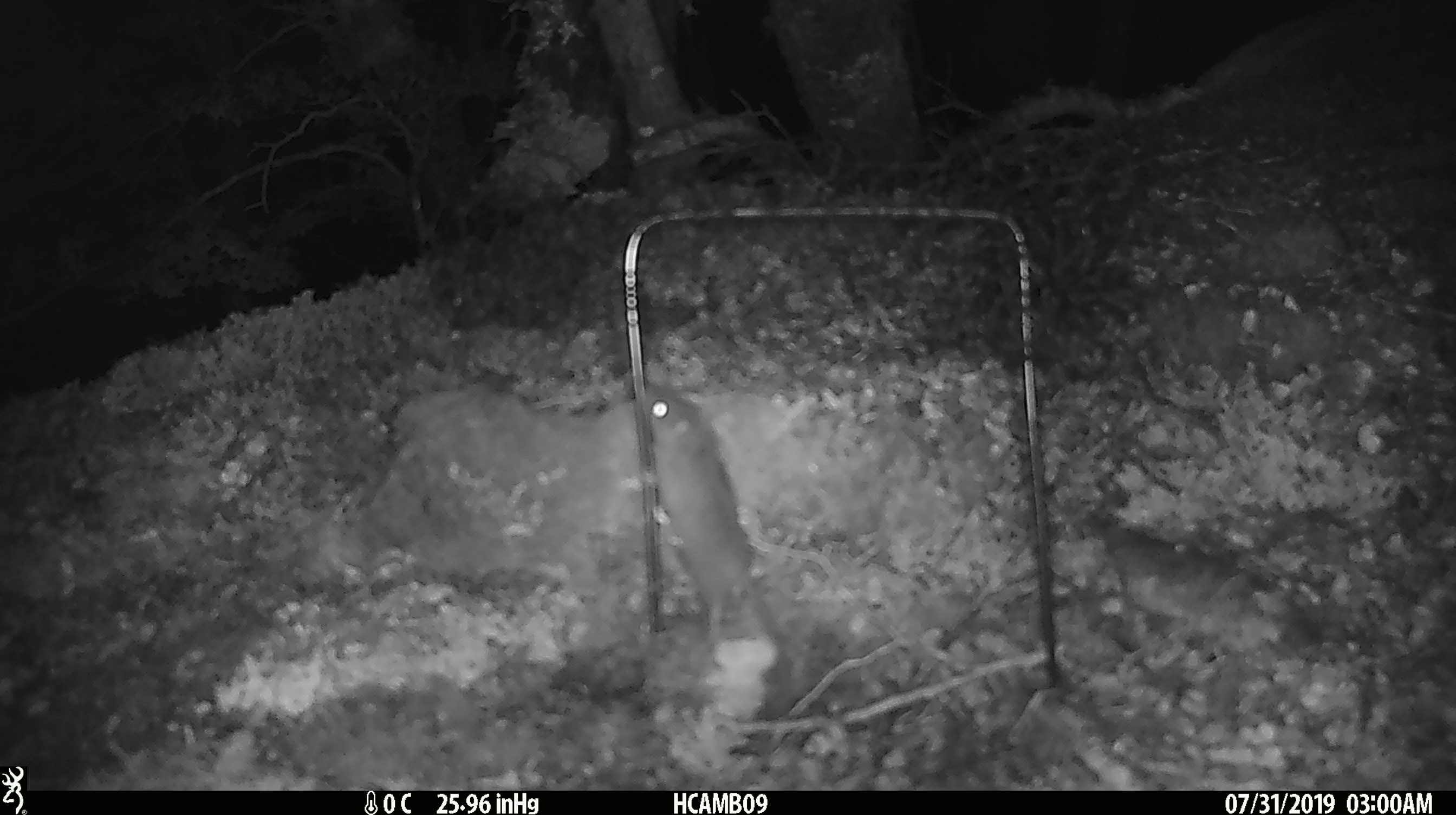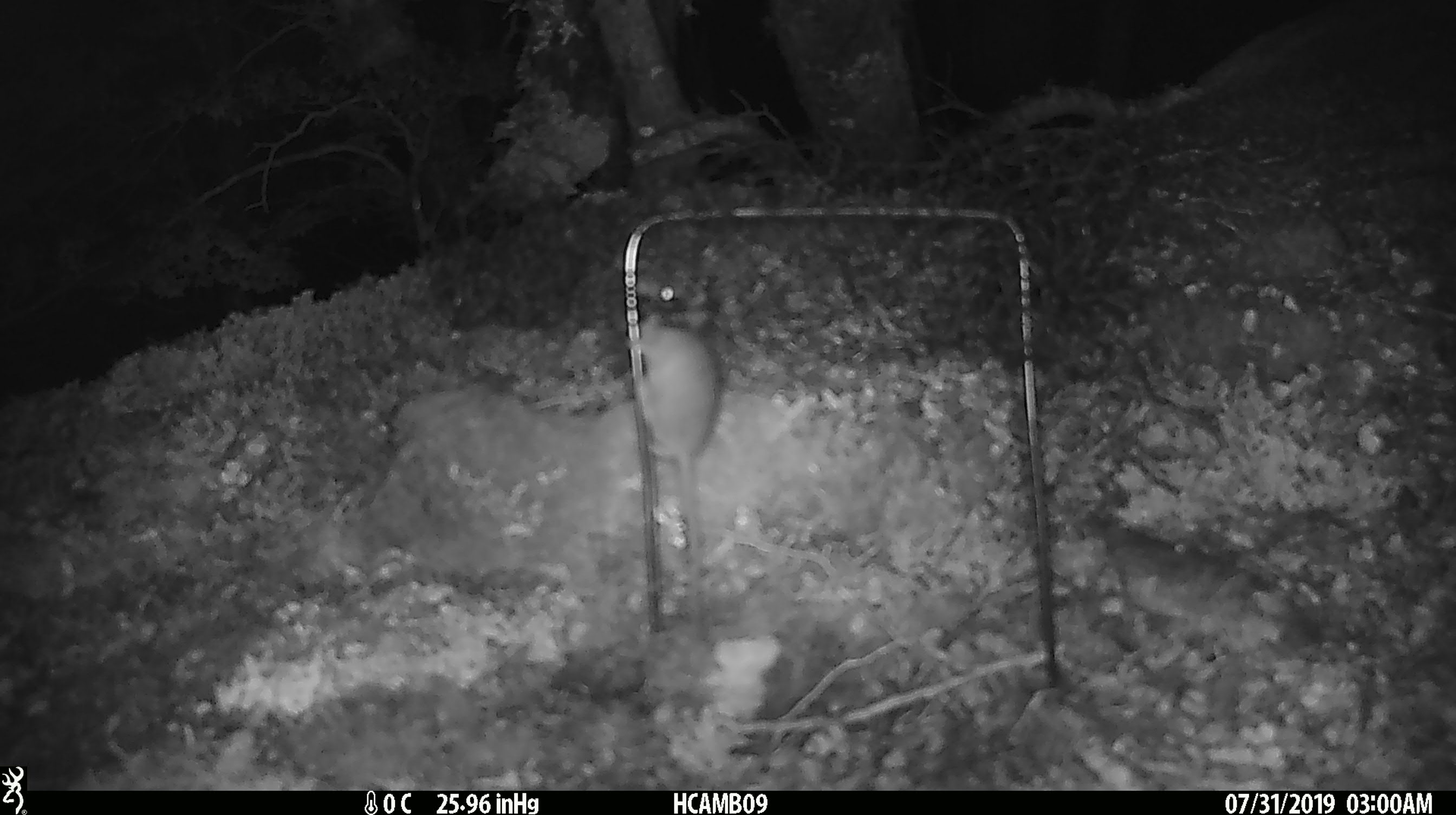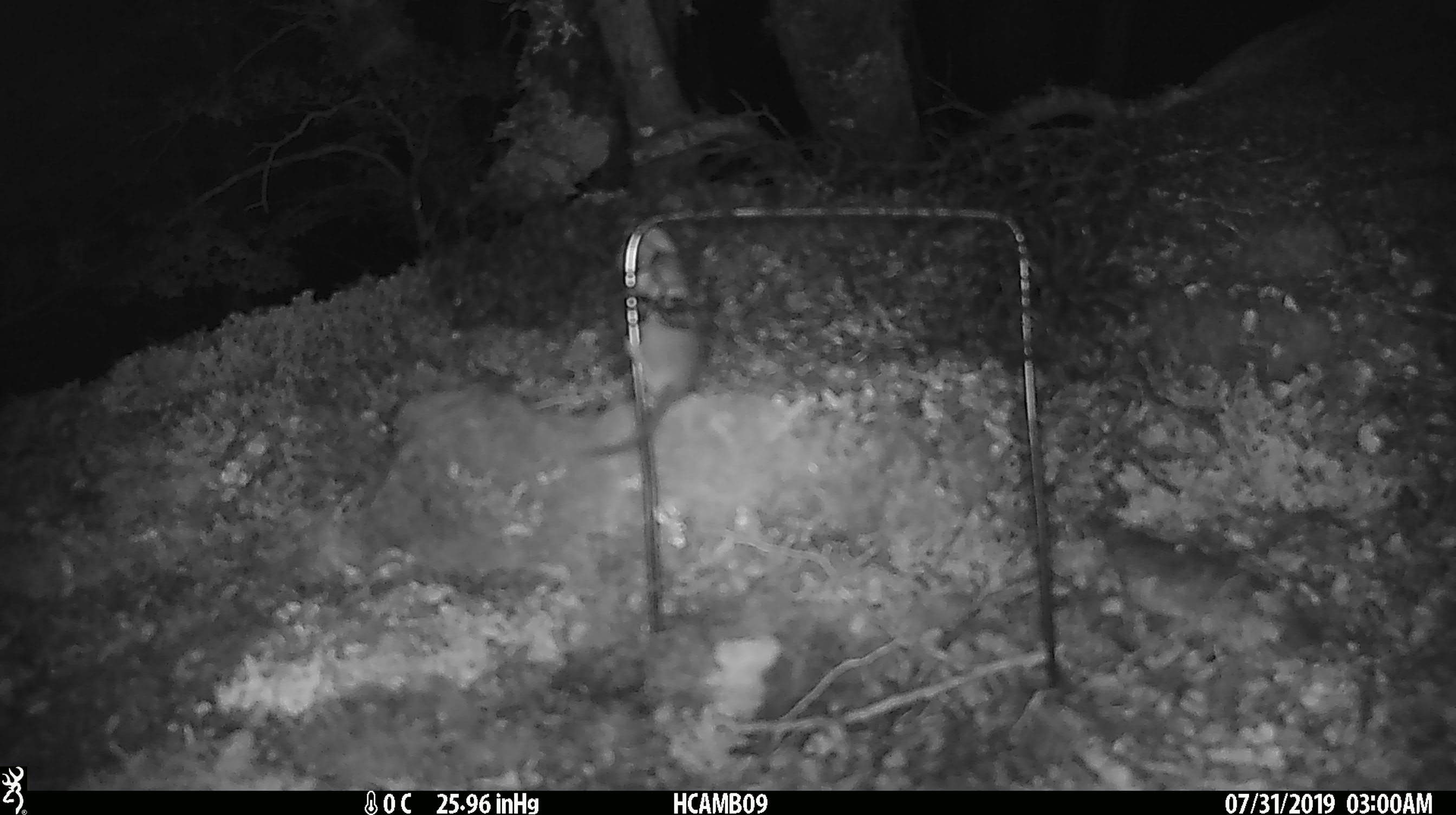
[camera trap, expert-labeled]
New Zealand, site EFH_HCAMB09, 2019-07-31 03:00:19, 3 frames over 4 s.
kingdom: Animalia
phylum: Chordata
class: Mammalia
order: Rodentia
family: Muridae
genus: Mus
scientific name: Mus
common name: mouse